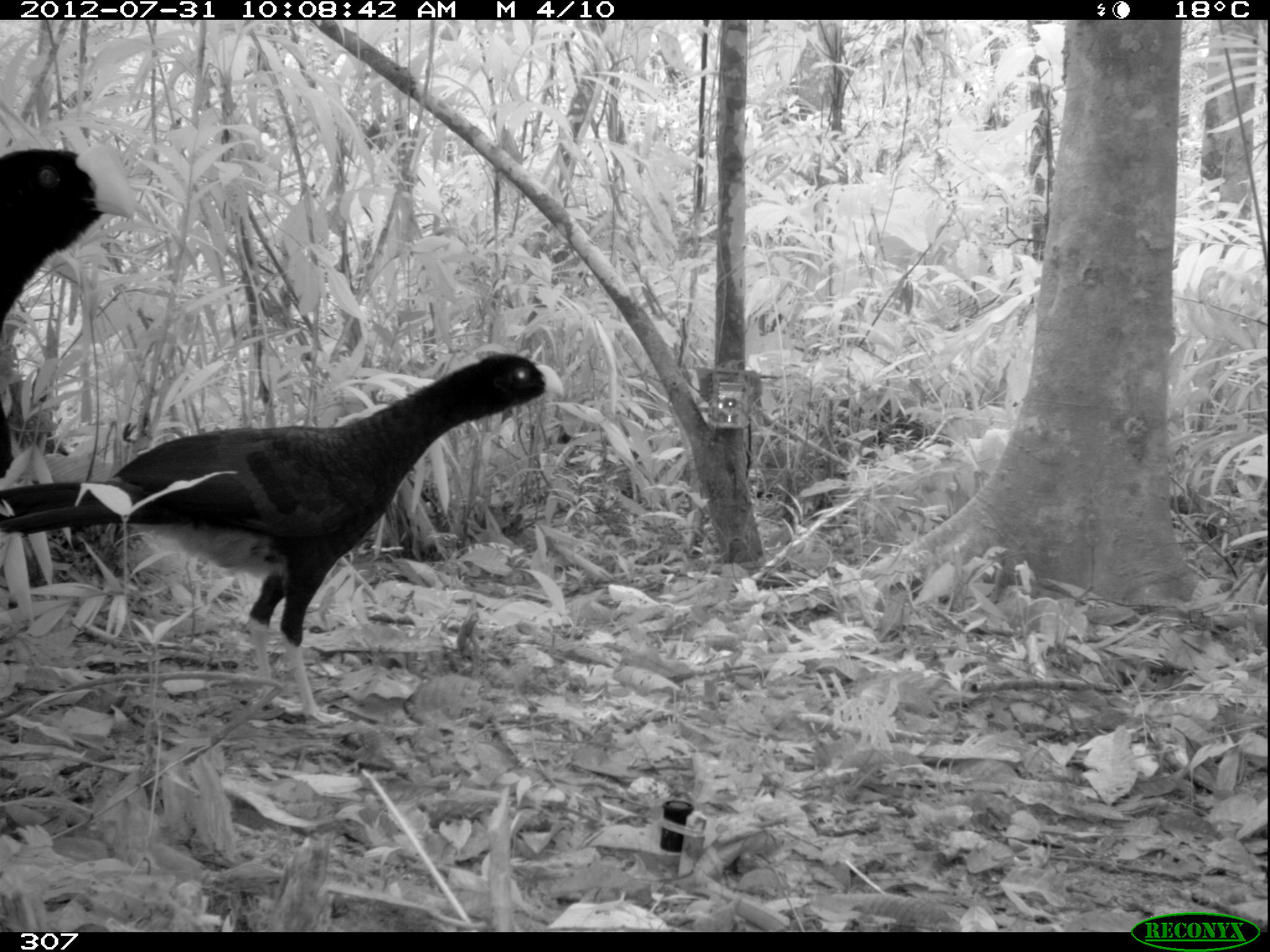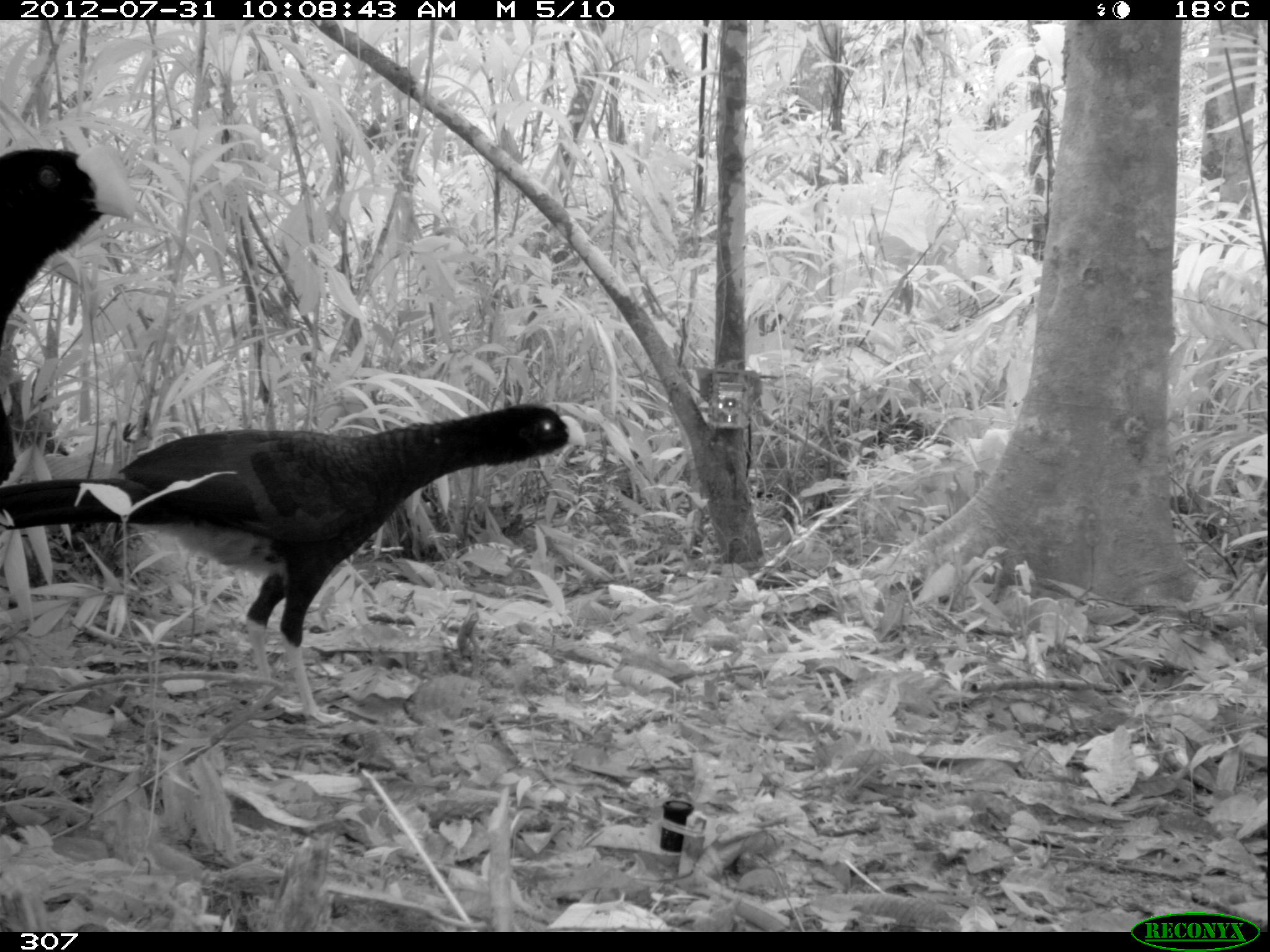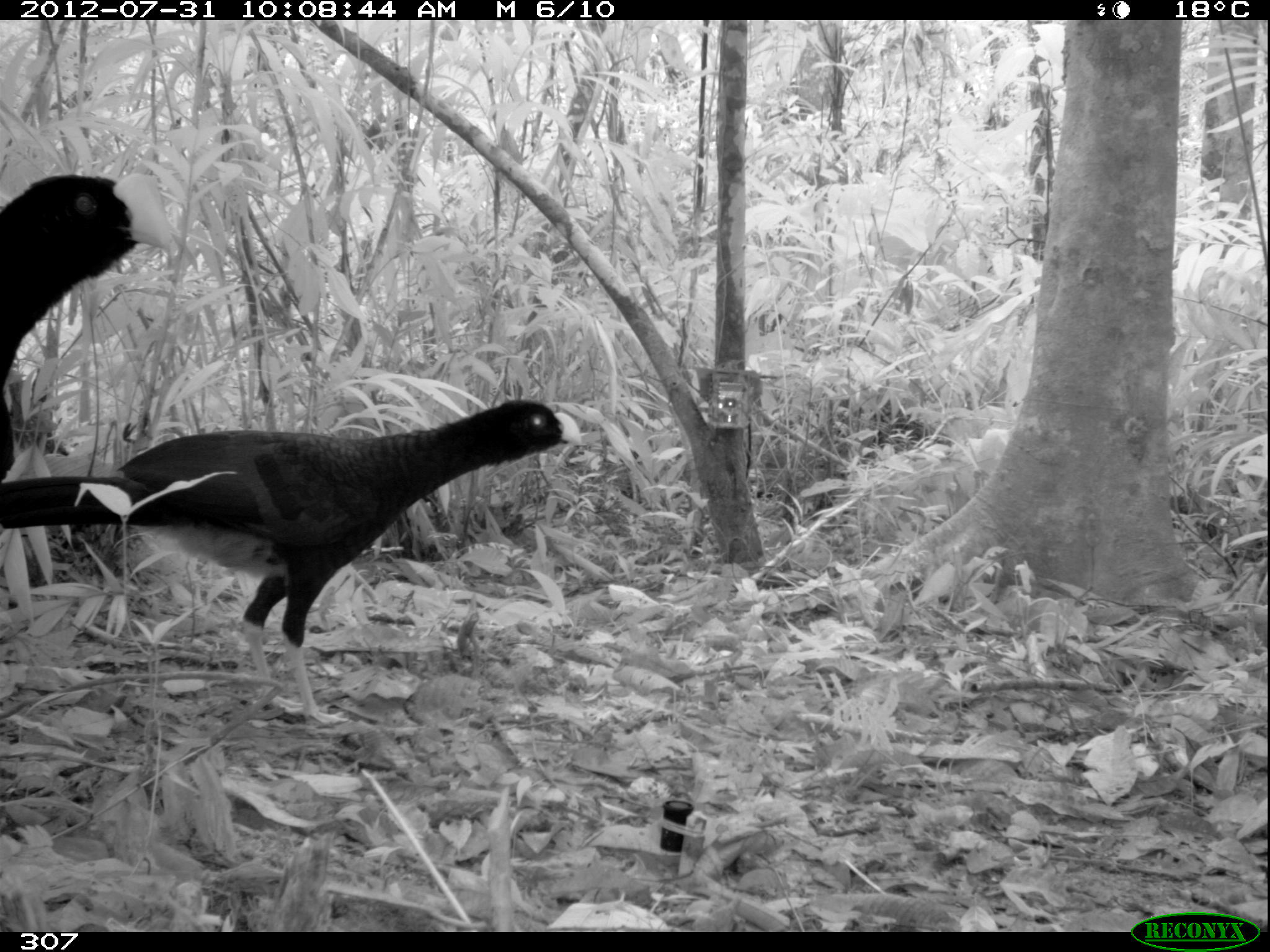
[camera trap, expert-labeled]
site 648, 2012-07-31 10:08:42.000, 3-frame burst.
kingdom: Animalia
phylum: Chordata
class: Aves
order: Galliformes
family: Cracidae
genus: Mitu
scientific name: Mitu tuberosum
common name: razor-billed curassow